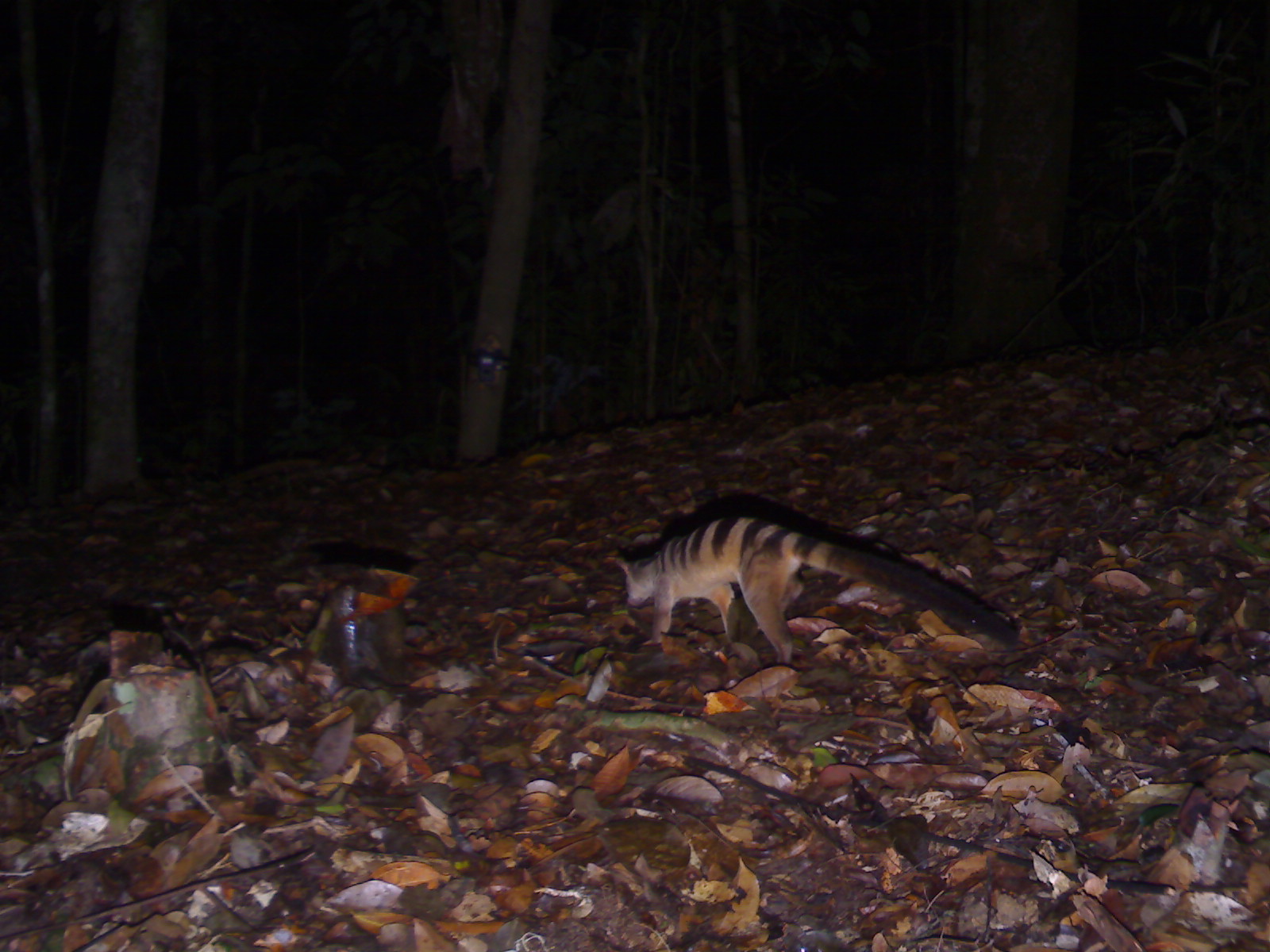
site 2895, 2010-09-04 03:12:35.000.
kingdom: Animalia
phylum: Chordata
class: Mammalia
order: Carnivora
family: Viverridae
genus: Hemigalus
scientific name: Hemigalus derbyanus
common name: banded civet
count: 1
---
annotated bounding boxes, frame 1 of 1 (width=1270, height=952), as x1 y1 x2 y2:
hemigalus derbyanus: 615 517 1019 663